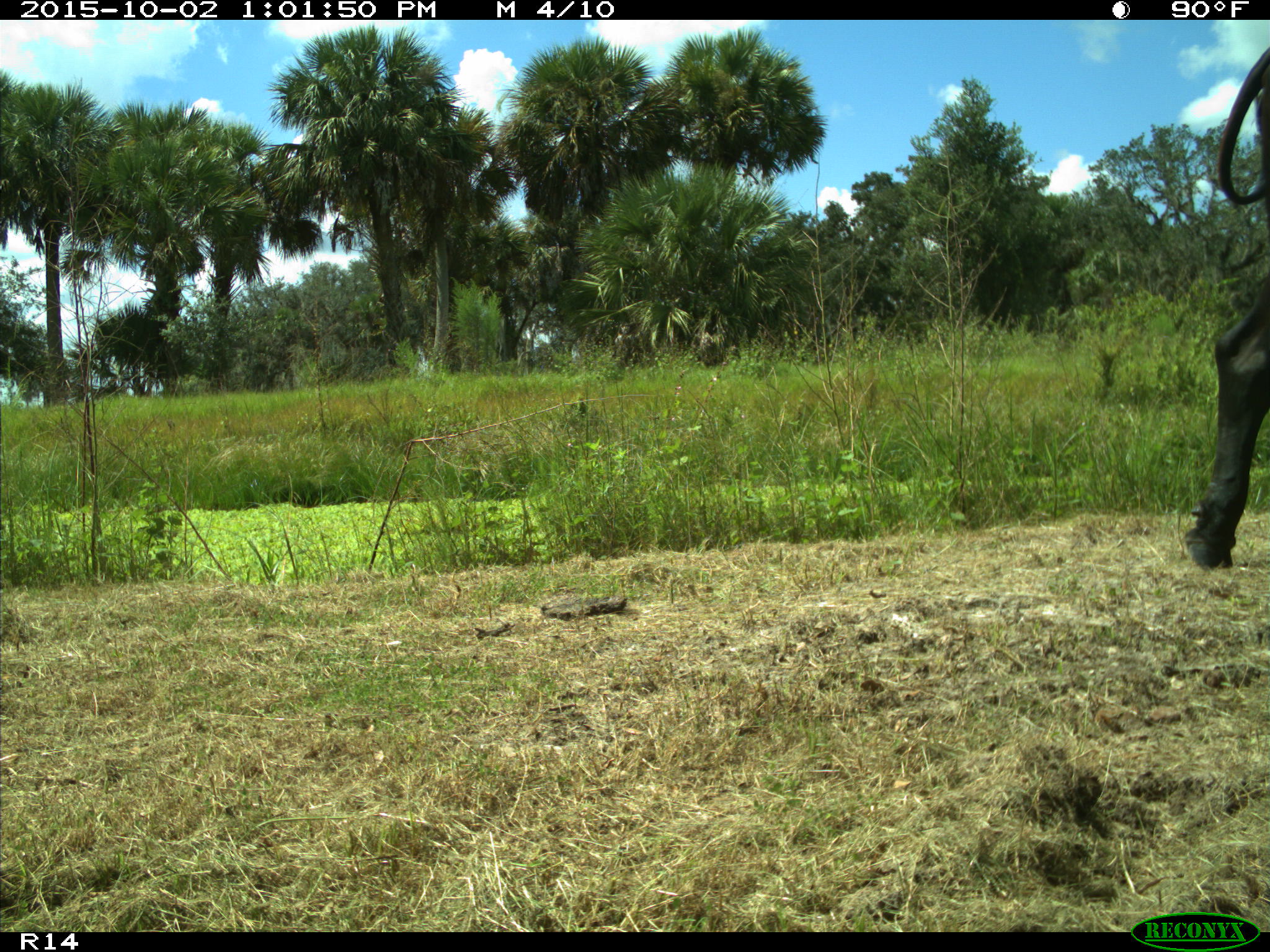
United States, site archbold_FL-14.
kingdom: Animalia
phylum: Chordata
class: Mammalia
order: Artiodactyla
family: Bovidae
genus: Bos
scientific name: Bos taurus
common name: domestic cow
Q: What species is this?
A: Bos taurus (domestic cow).